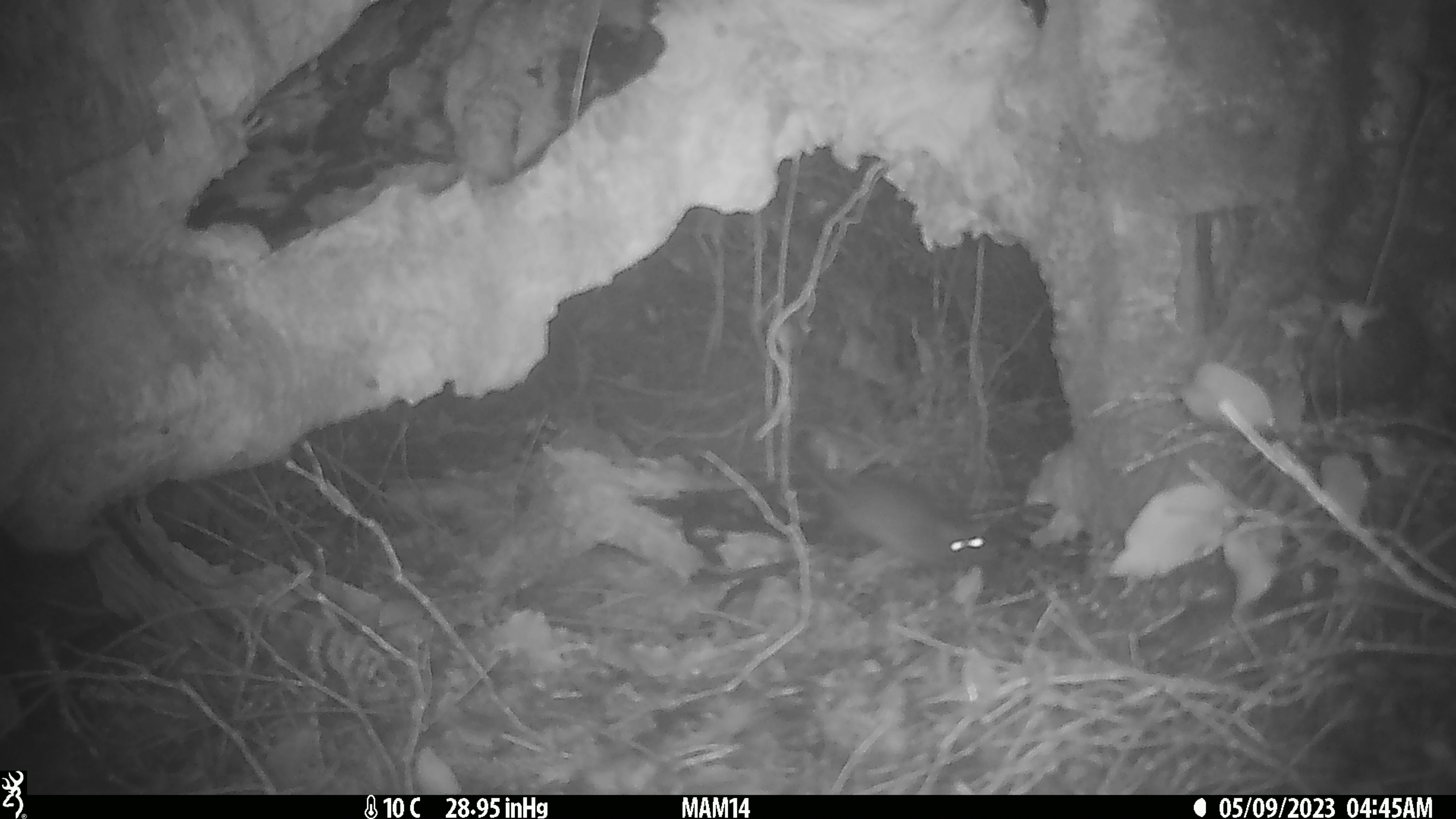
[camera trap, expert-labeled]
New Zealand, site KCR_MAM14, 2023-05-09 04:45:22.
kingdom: Animalia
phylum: Chordata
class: Mammalia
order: Rodentia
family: Muridae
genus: Rattus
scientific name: Rattus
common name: rat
Rat (Rattus).